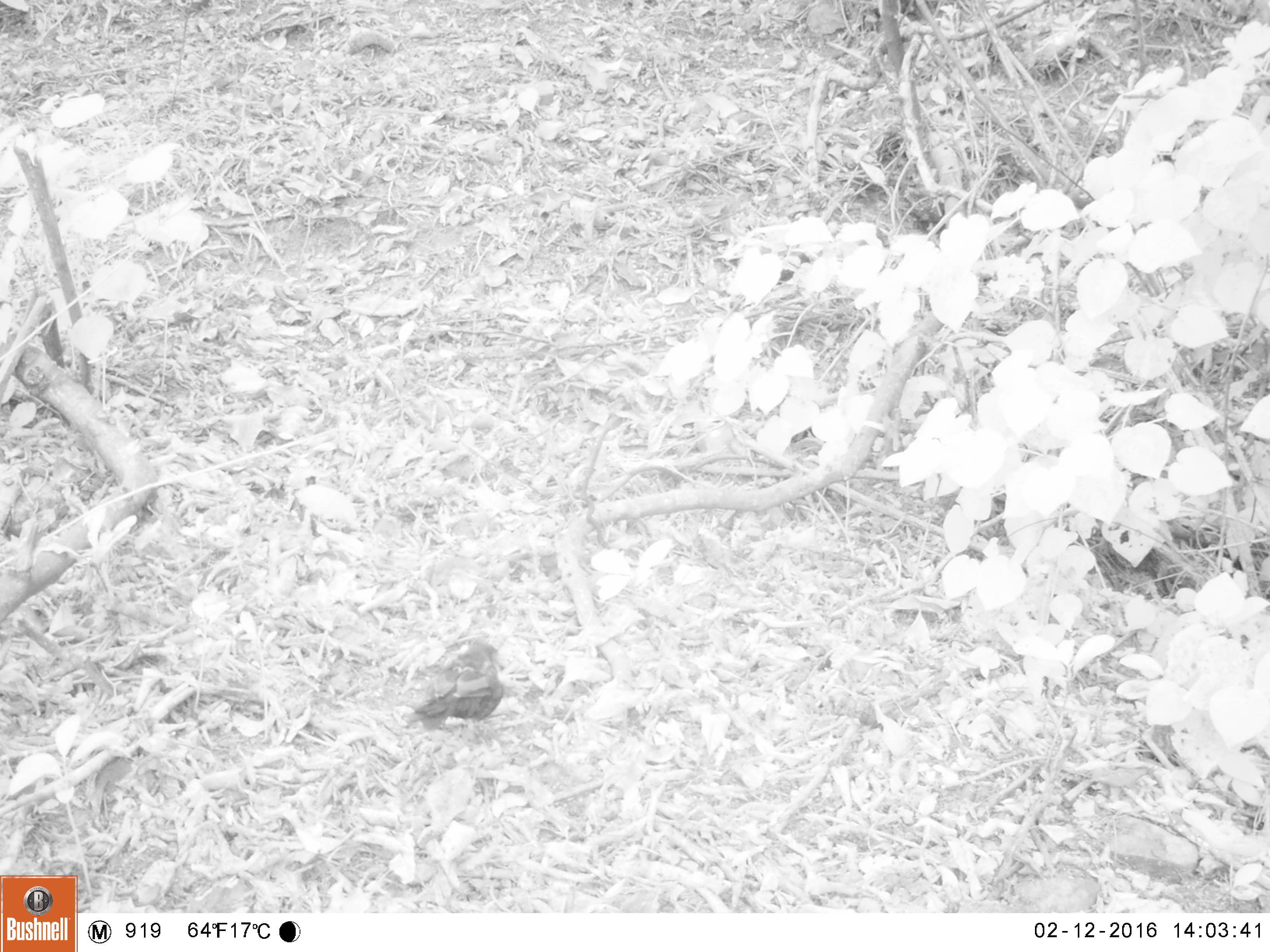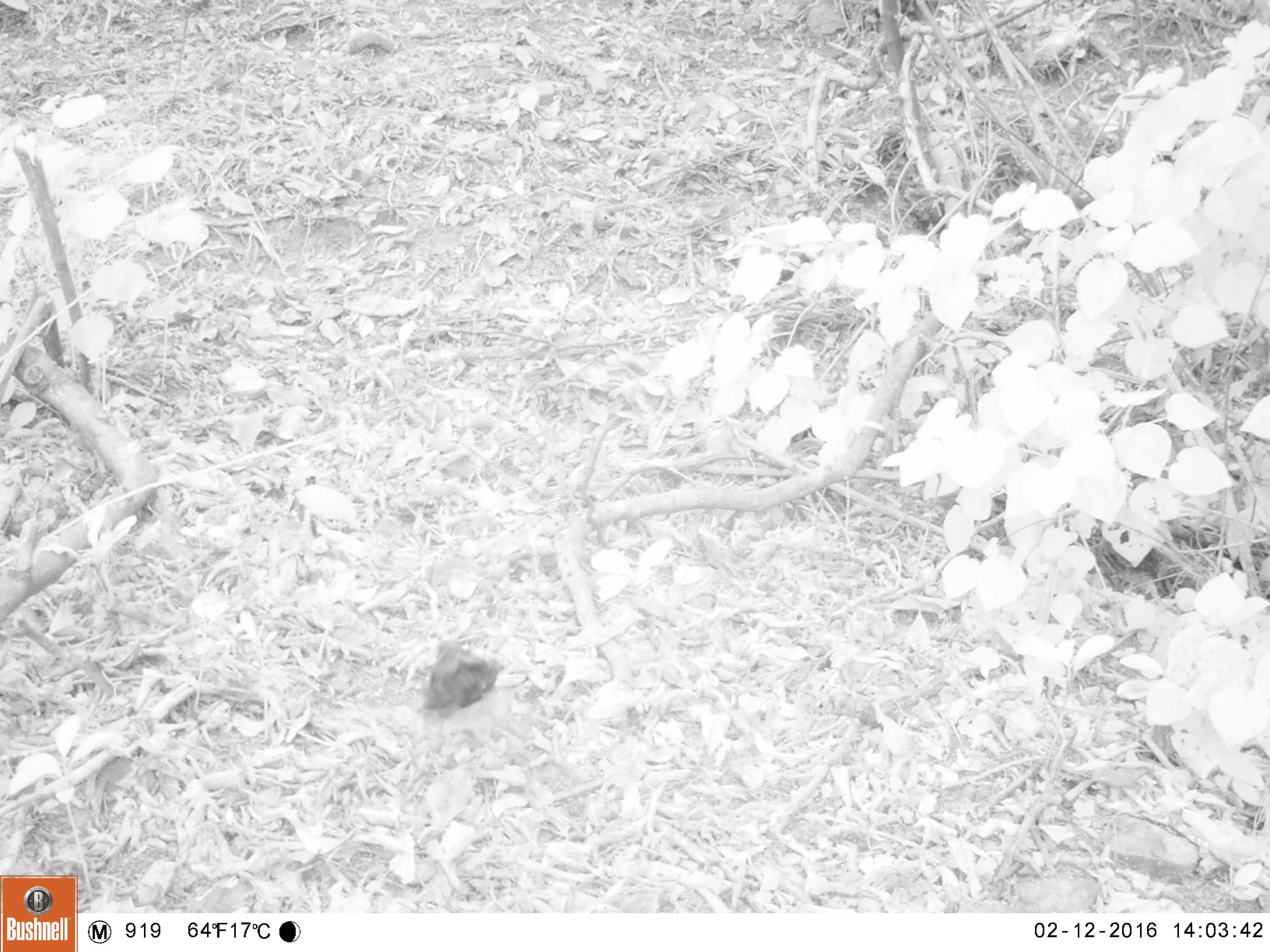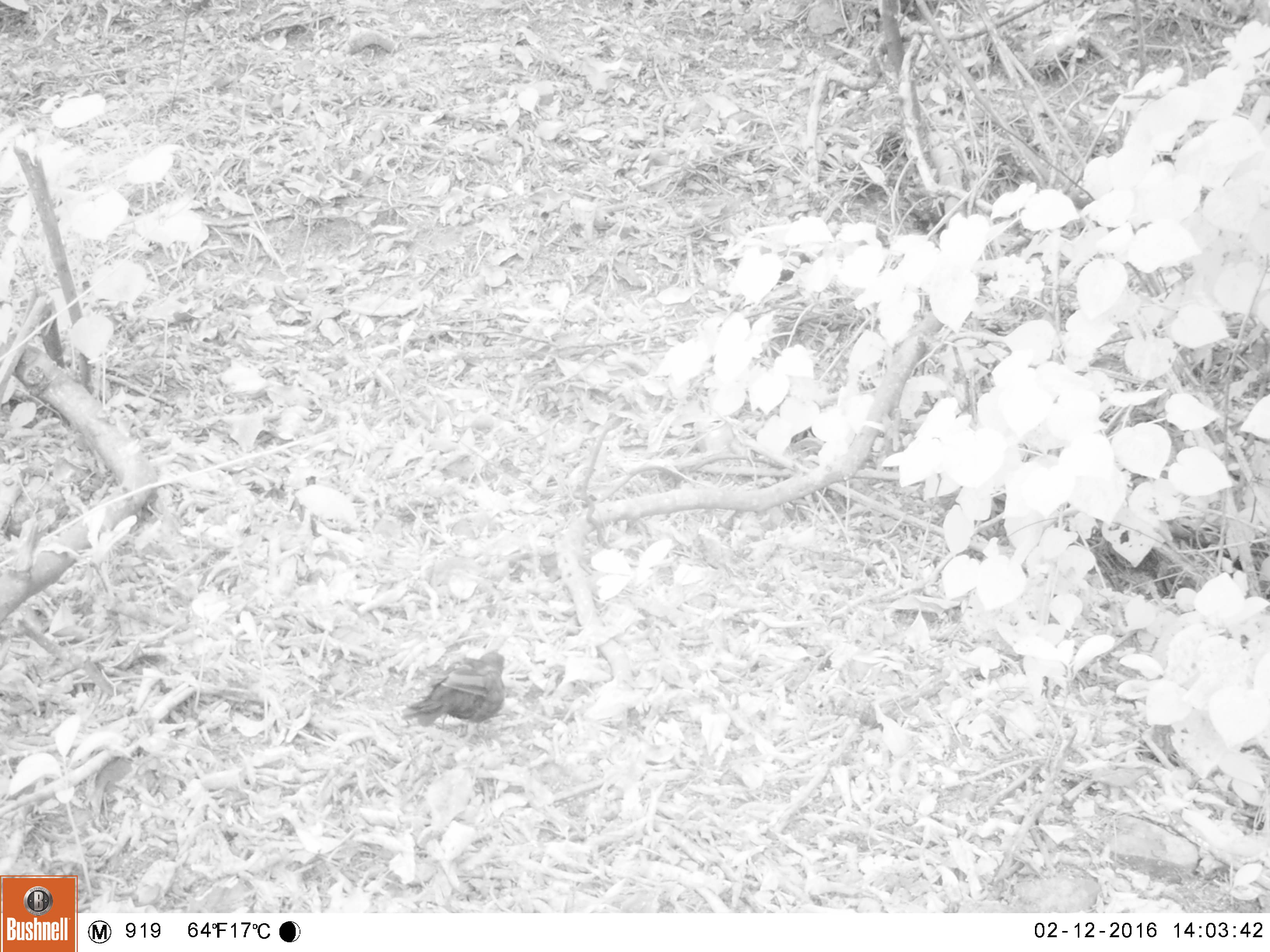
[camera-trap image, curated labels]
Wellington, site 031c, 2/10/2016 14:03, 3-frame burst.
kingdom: Animalia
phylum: Chordata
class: Aves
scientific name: Aves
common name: bird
Bird (Aves).